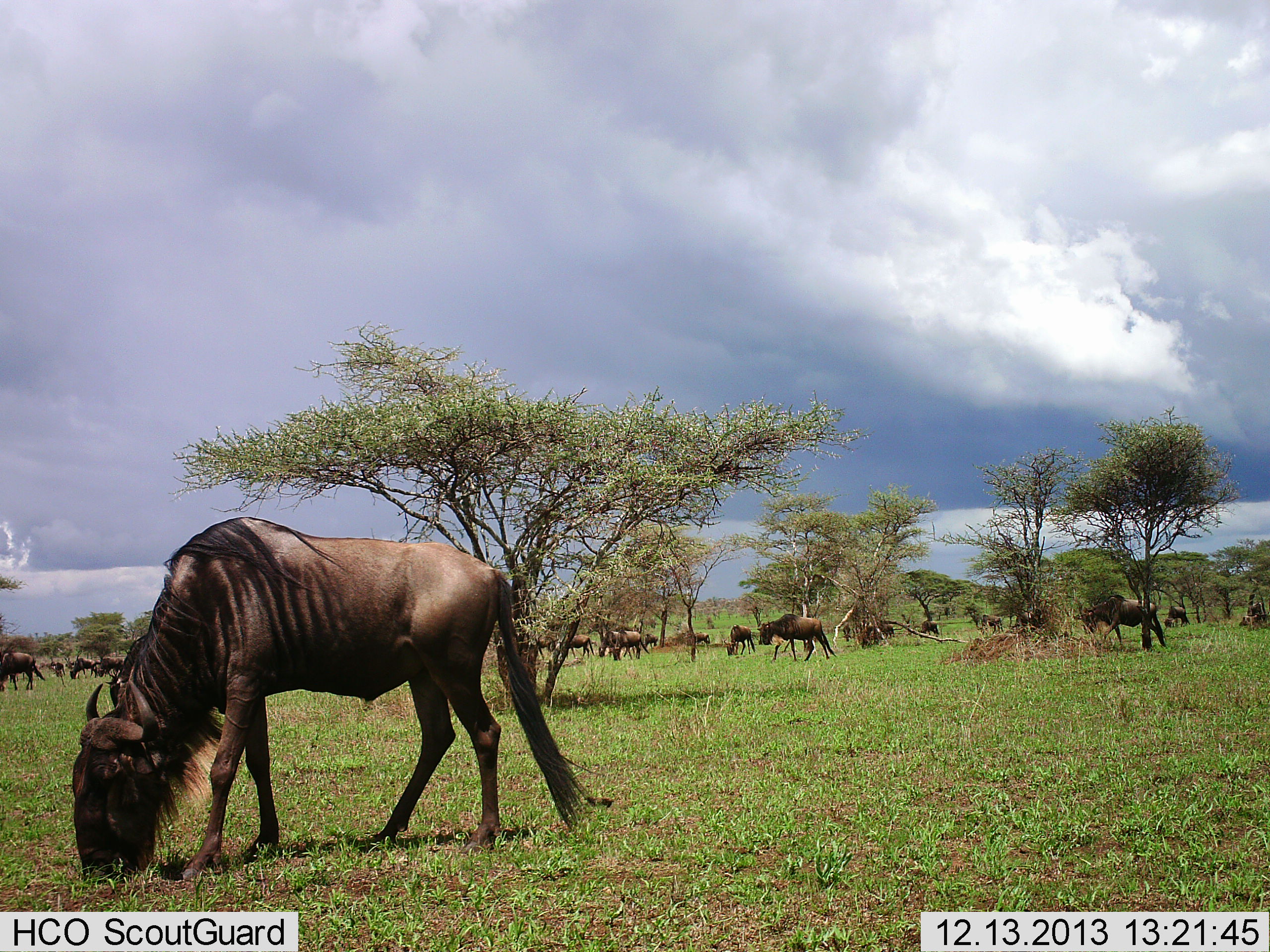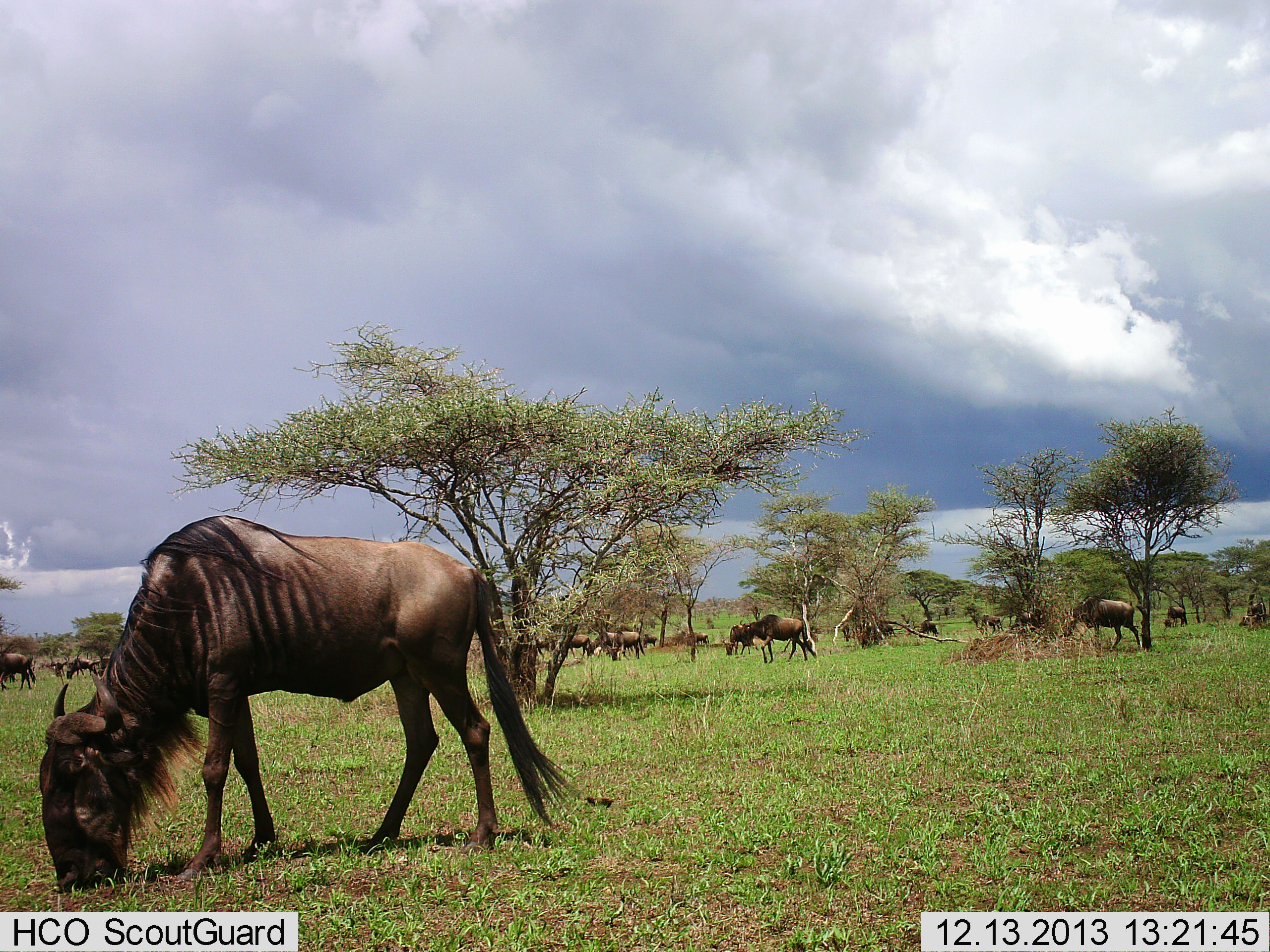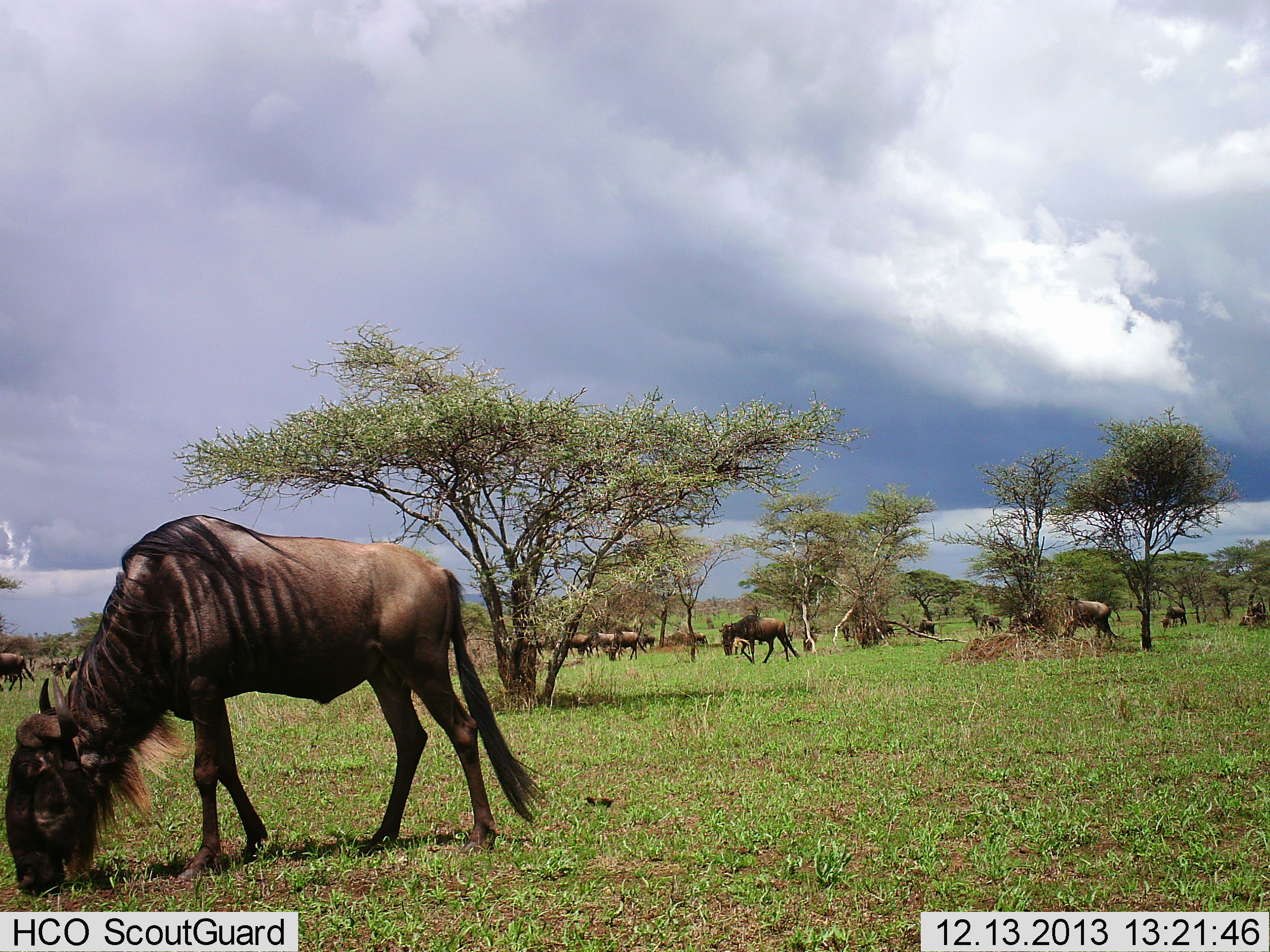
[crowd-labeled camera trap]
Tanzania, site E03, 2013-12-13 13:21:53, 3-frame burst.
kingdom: Animalia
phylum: Chordata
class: Mammalia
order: Artiodactyla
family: Bovidae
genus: Connochaetes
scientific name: Connochaetes taurinus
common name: blue wildebeest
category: wildebeest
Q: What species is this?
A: Wildebeest (blue wildebeest) (Connochaetes taurinus).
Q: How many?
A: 11-50.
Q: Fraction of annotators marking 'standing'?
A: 30%.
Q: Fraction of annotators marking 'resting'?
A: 10%.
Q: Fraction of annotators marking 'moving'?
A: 70%.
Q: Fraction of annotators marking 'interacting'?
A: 10%.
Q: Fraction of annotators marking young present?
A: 0%.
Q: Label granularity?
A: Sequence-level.